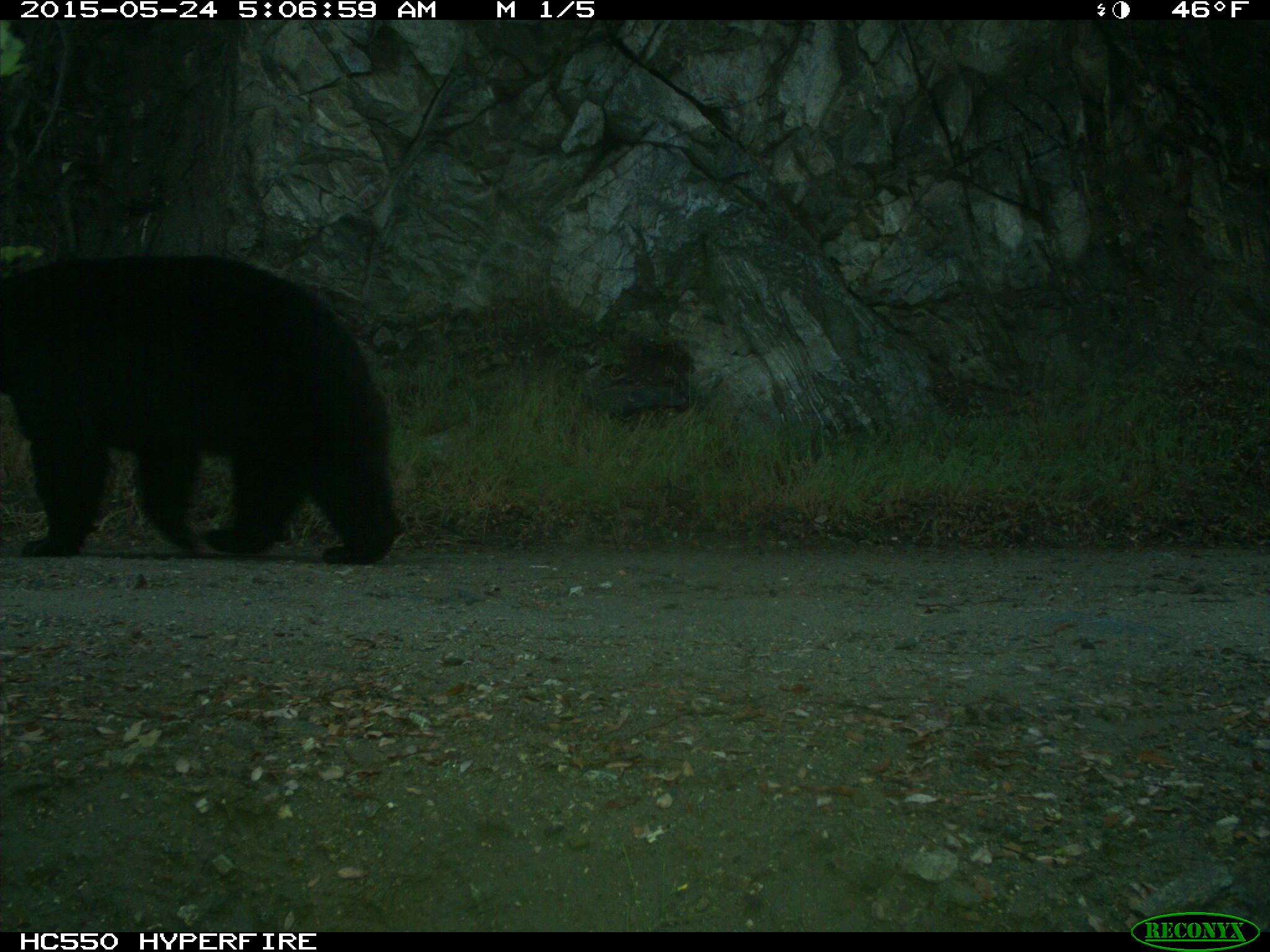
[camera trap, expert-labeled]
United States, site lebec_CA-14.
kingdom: Animalia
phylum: Chordata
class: Mammalia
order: Carnivora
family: Ursidae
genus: Ursus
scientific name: Ursus americanus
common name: american black bear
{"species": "Ursus americanus (american black bear)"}